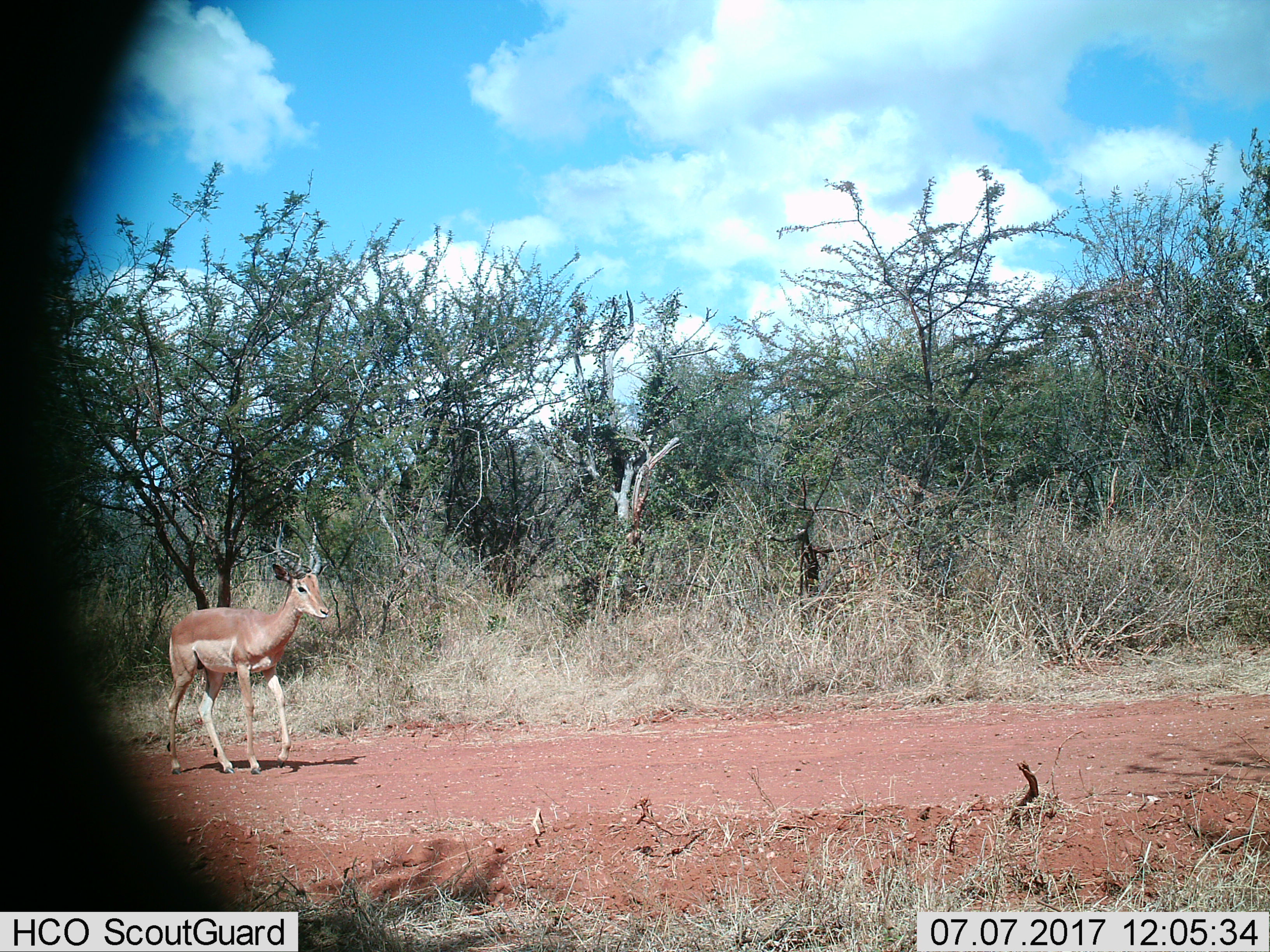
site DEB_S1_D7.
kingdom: Animalia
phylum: Chordata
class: Mammalia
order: Artiodactyla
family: Bovidae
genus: Aepyceros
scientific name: Aepyceros melampus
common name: impala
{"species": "impala (Aepyceros melampus)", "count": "1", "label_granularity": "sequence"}